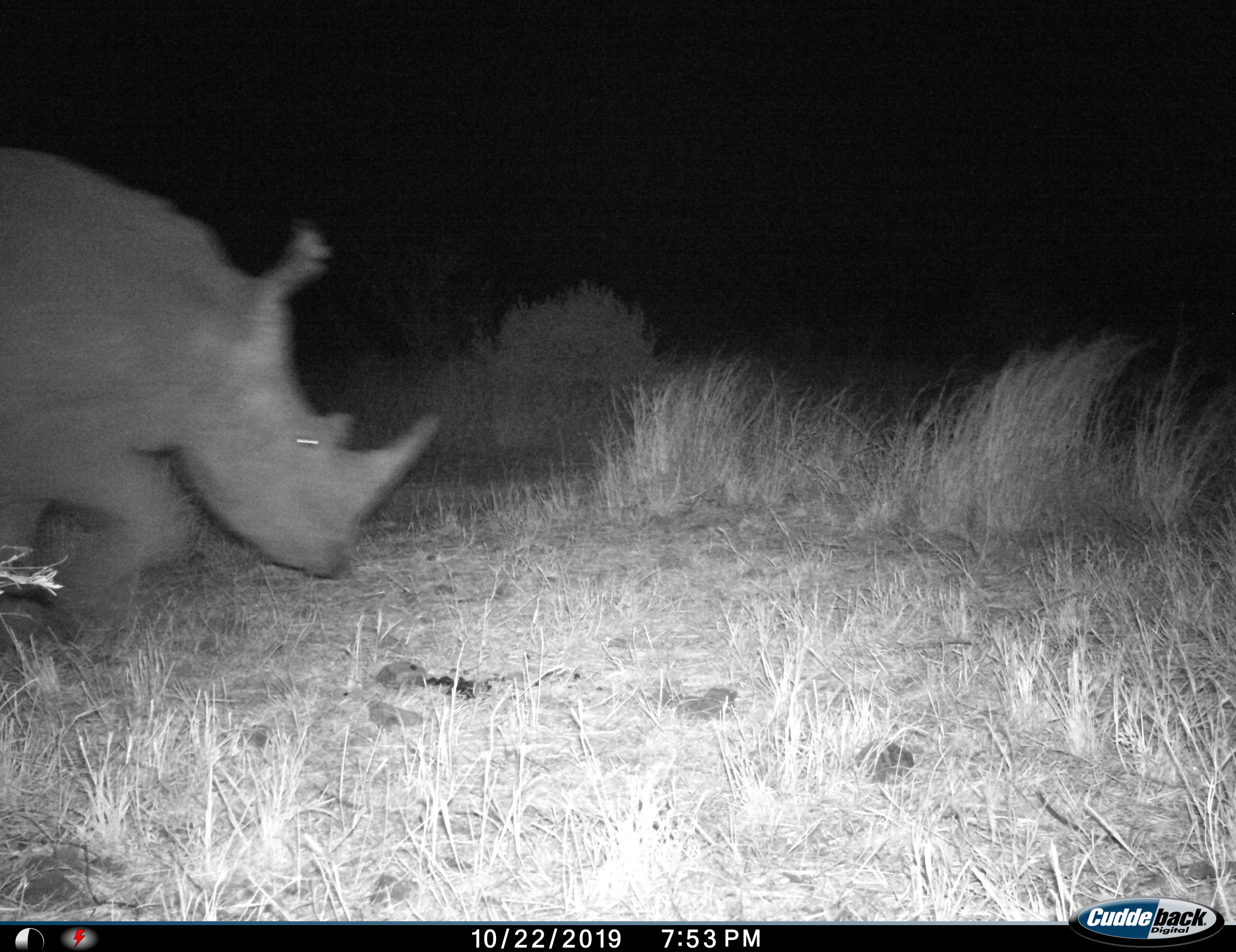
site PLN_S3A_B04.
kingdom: Animalia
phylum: Chordata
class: Mammalia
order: Perissodactyla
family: Rhinocerotidae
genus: Diceros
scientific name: Diceros bicornis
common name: black rhinoceros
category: rhinocerosblack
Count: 1.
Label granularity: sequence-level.